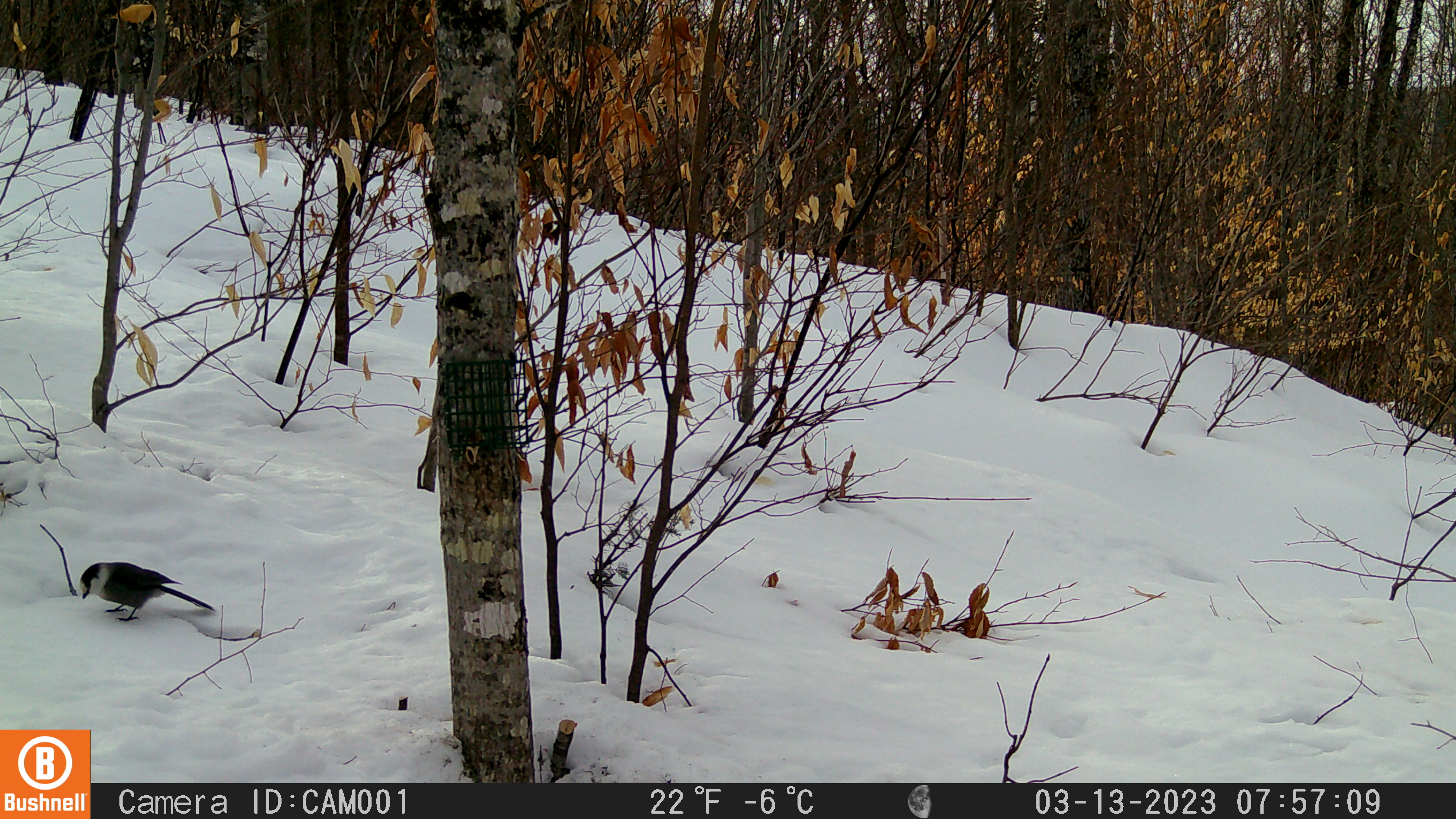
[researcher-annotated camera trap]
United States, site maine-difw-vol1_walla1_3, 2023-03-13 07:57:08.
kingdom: Animalia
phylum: Chordata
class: Aves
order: Passeriformes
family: Corvidae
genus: Perisoreus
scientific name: Perisoreus canadensis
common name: canada jay